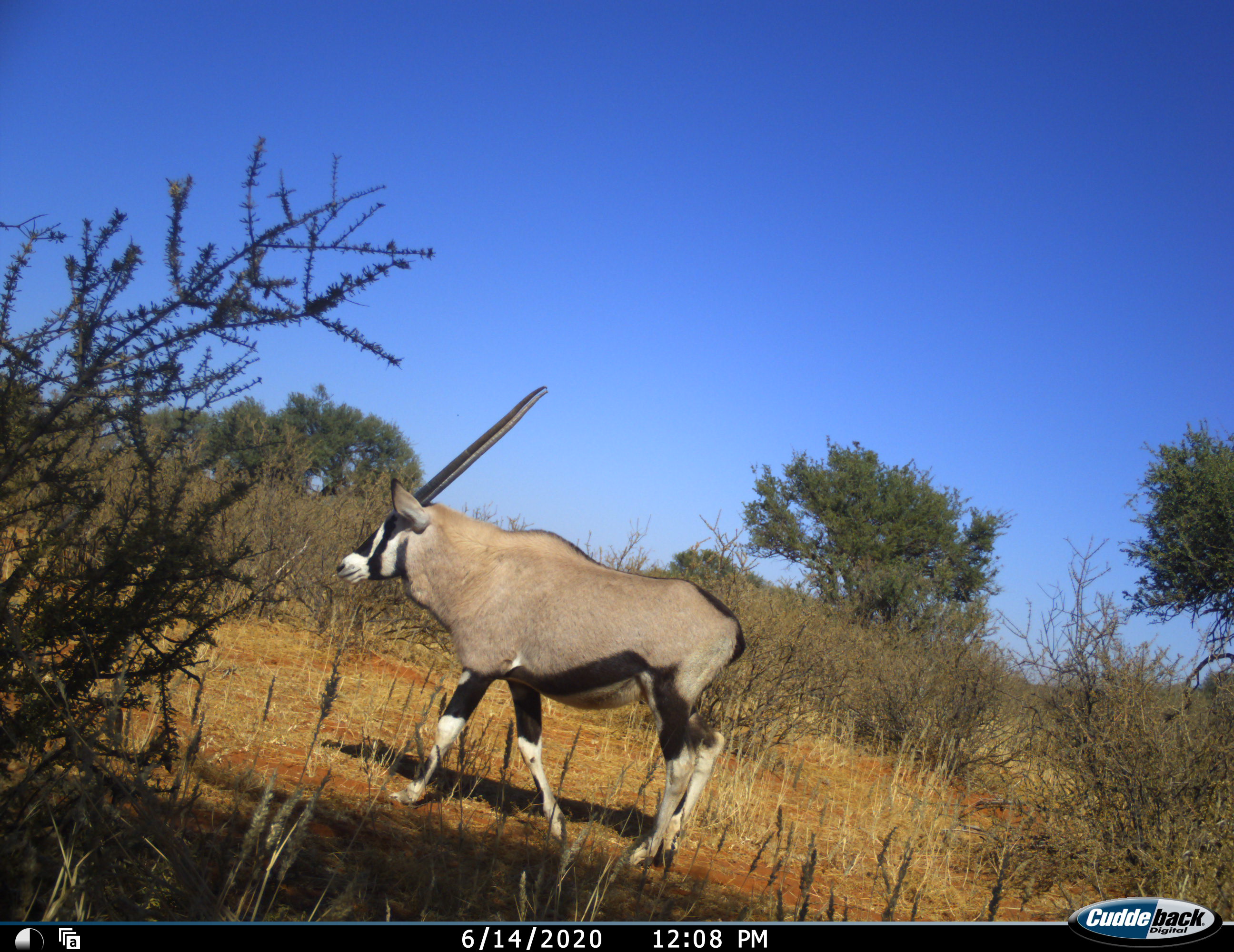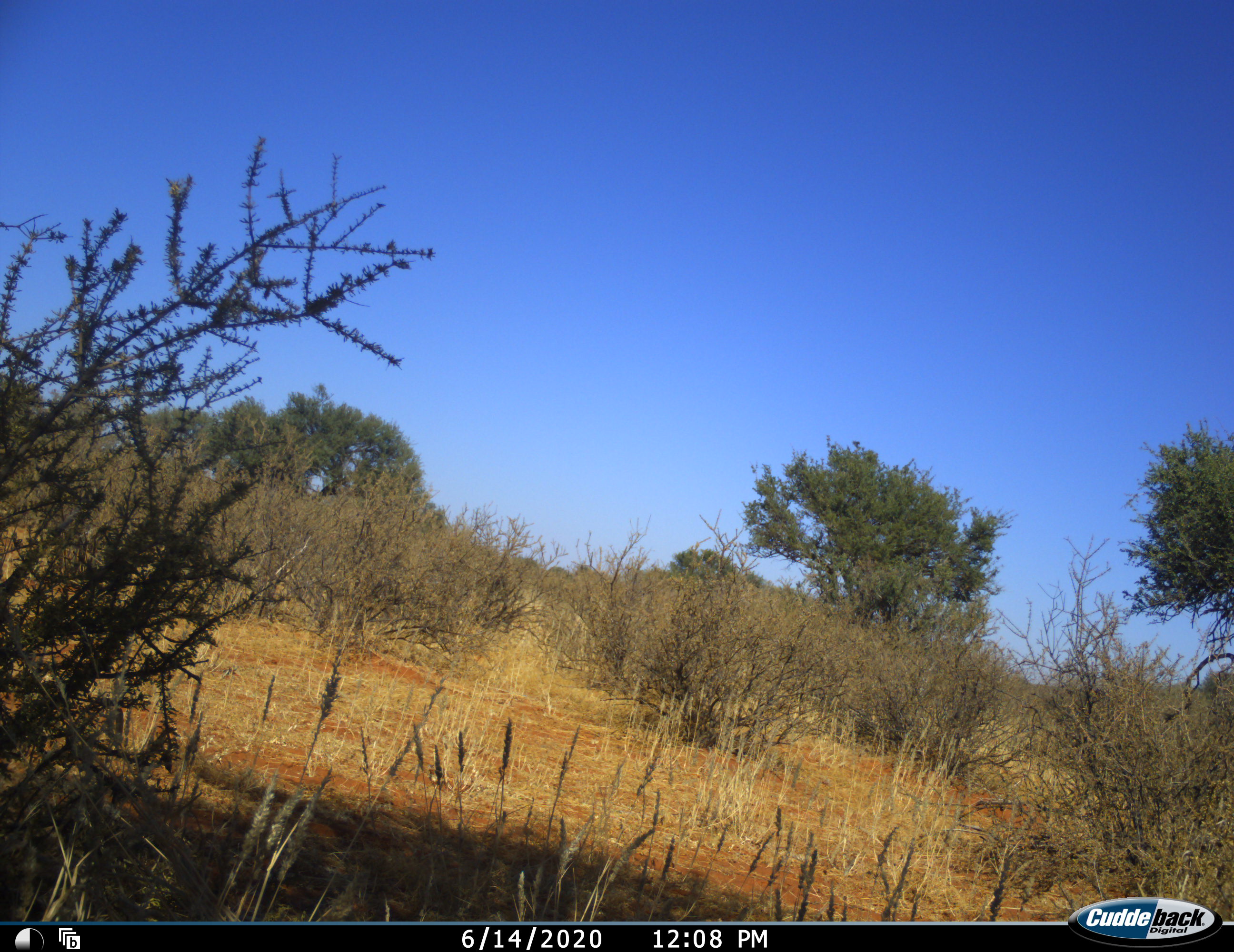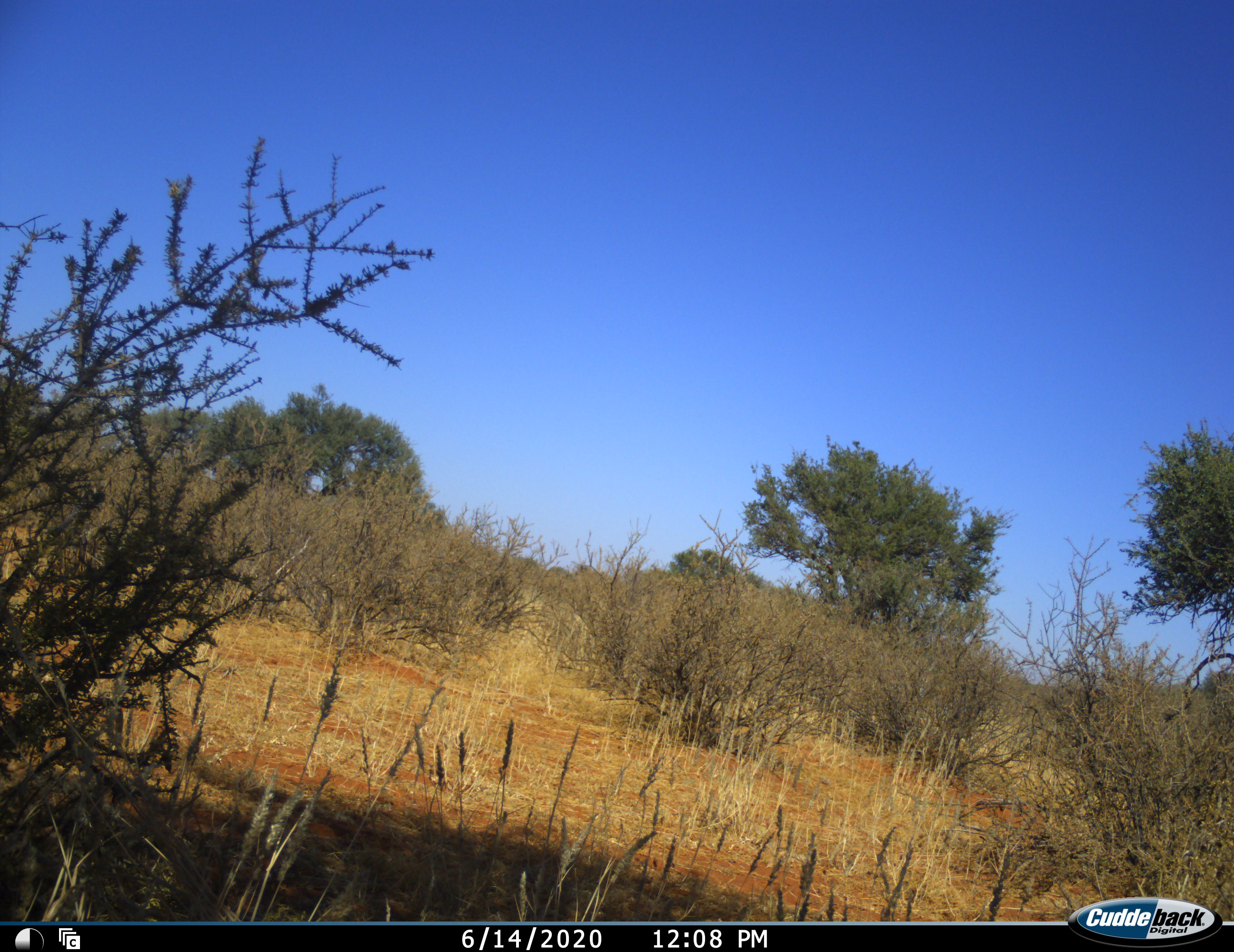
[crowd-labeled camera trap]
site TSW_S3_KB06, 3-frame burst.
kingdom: Animalia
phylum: Chordata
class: Mammalia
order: Artiodactyla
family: Bovidae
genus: Oryx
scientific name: Oryx gazella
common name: gemsbok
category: oryx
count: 1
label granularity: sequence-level